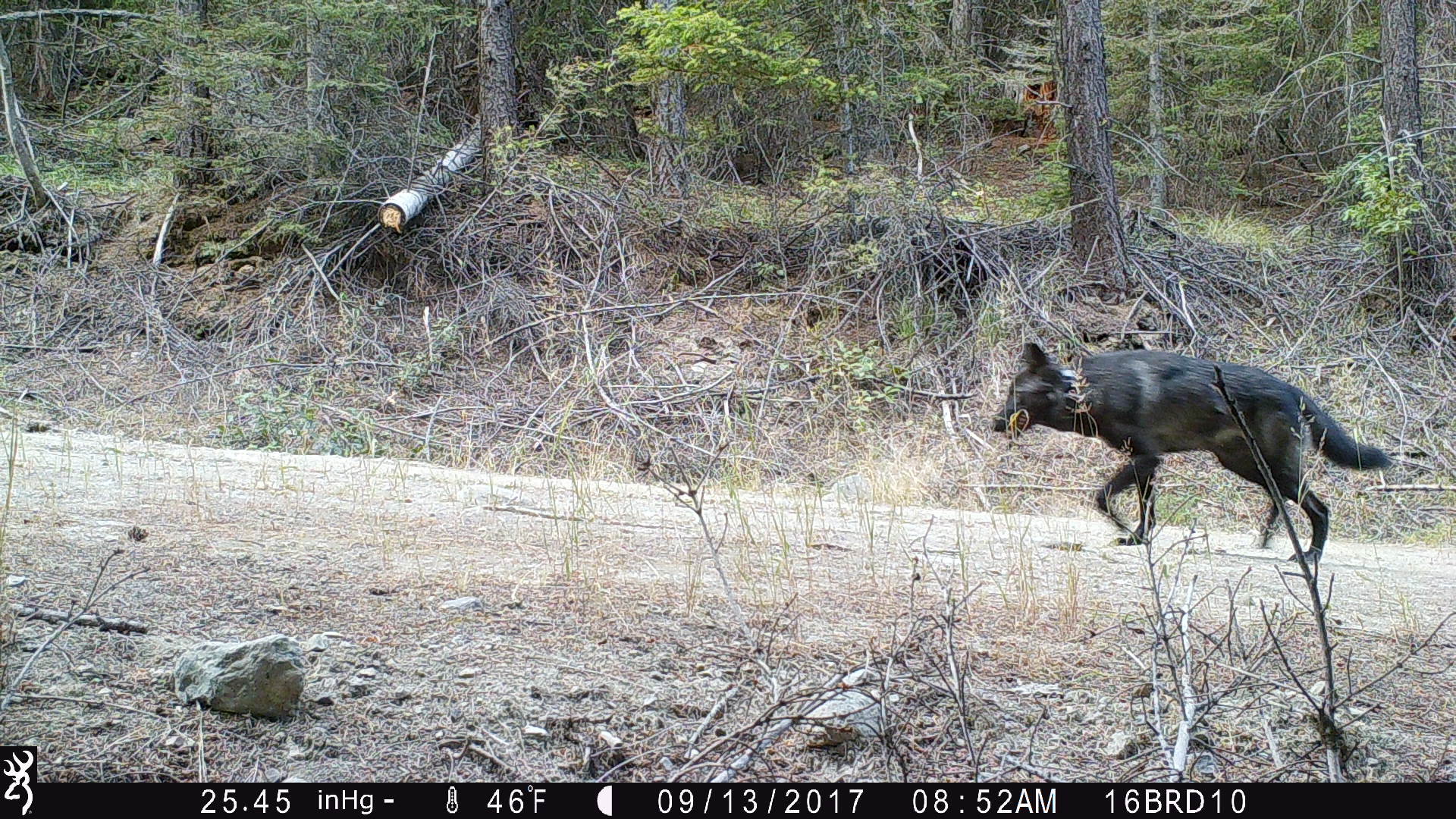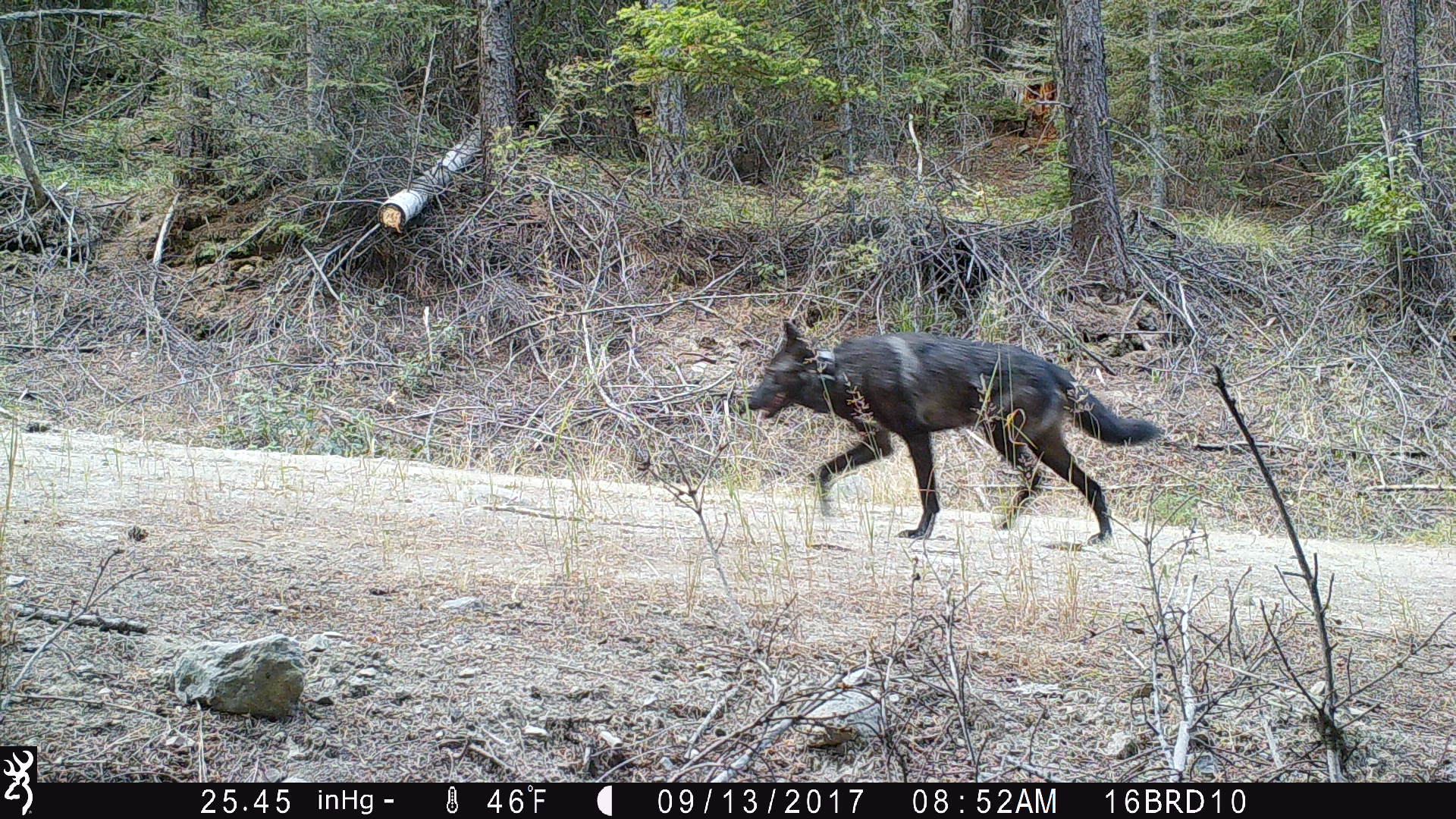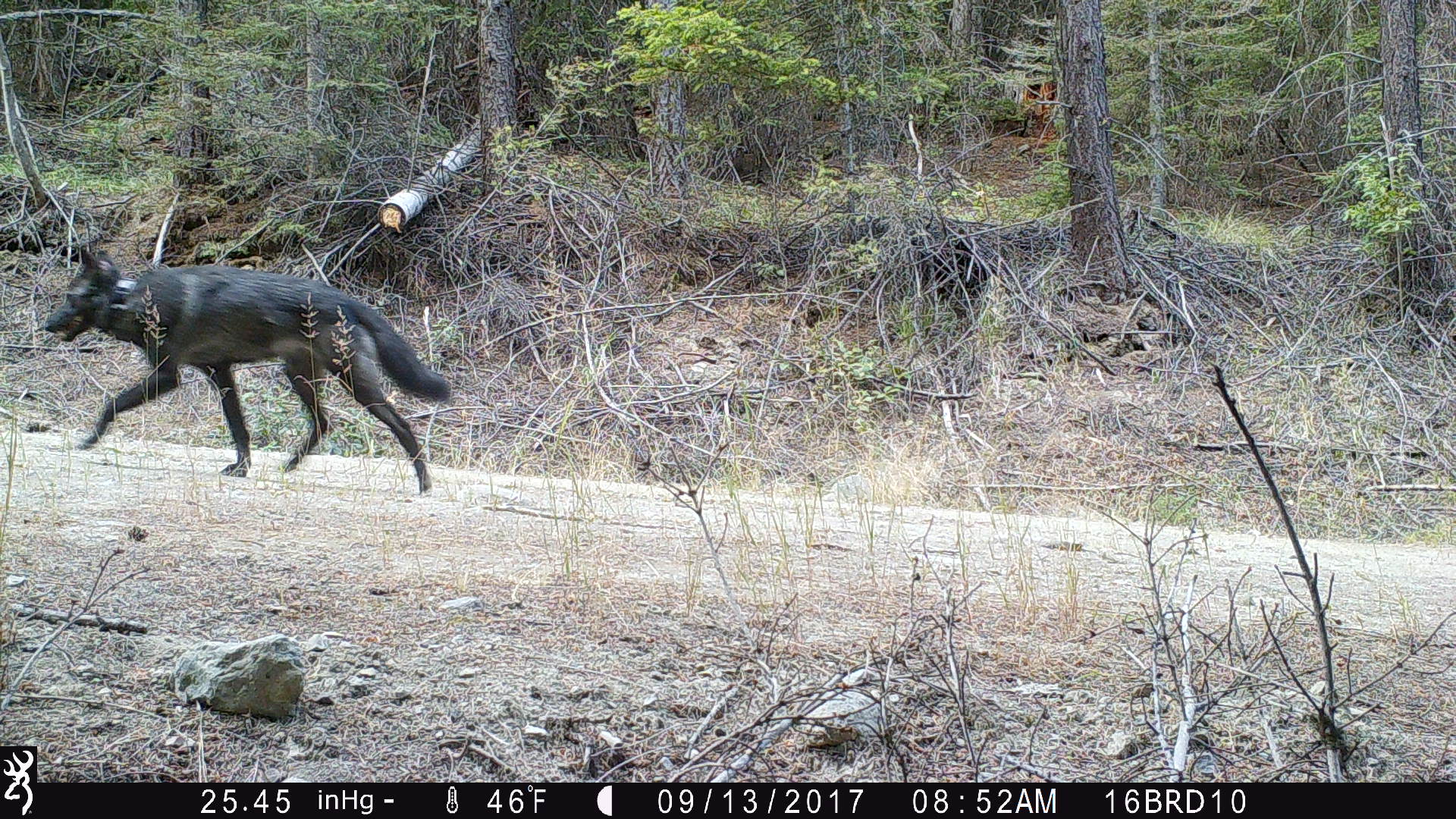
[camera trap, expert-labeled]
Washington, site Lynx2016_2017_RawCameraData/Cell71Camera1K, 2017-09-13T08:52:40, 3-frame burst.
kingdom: Animalia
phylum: Chordata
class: Mammalia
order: Carnivora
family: Canidae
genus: Canis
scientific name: Canis lupus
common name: gray wolf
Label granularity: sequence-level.